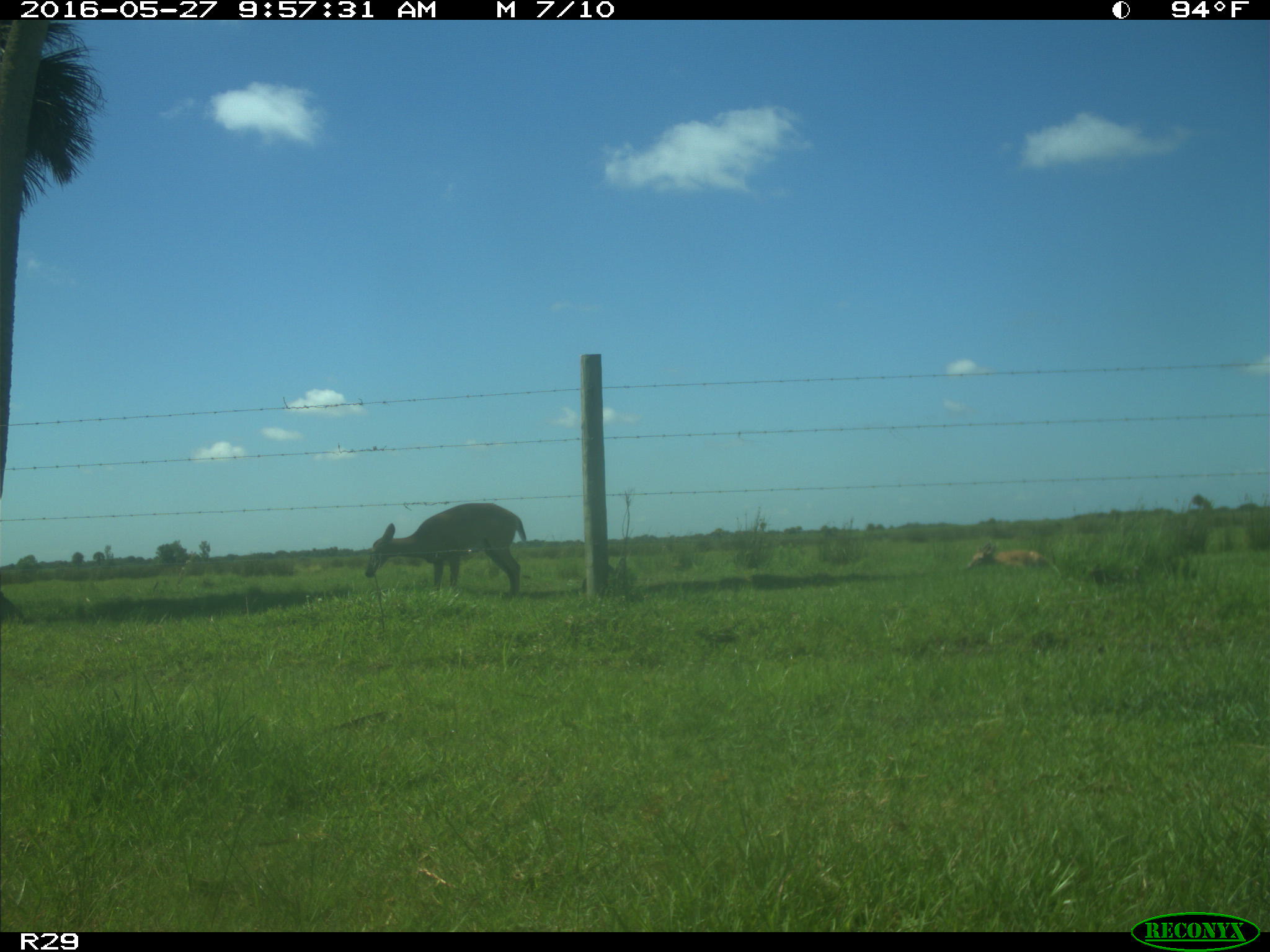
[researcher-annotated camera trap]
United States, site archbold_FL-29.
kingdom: Animalia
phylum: Chordata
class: Mammalia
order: Artiodactyla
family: Cervidae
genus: Odocoileus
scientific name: Odocoileus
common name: deer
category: unidentified deer